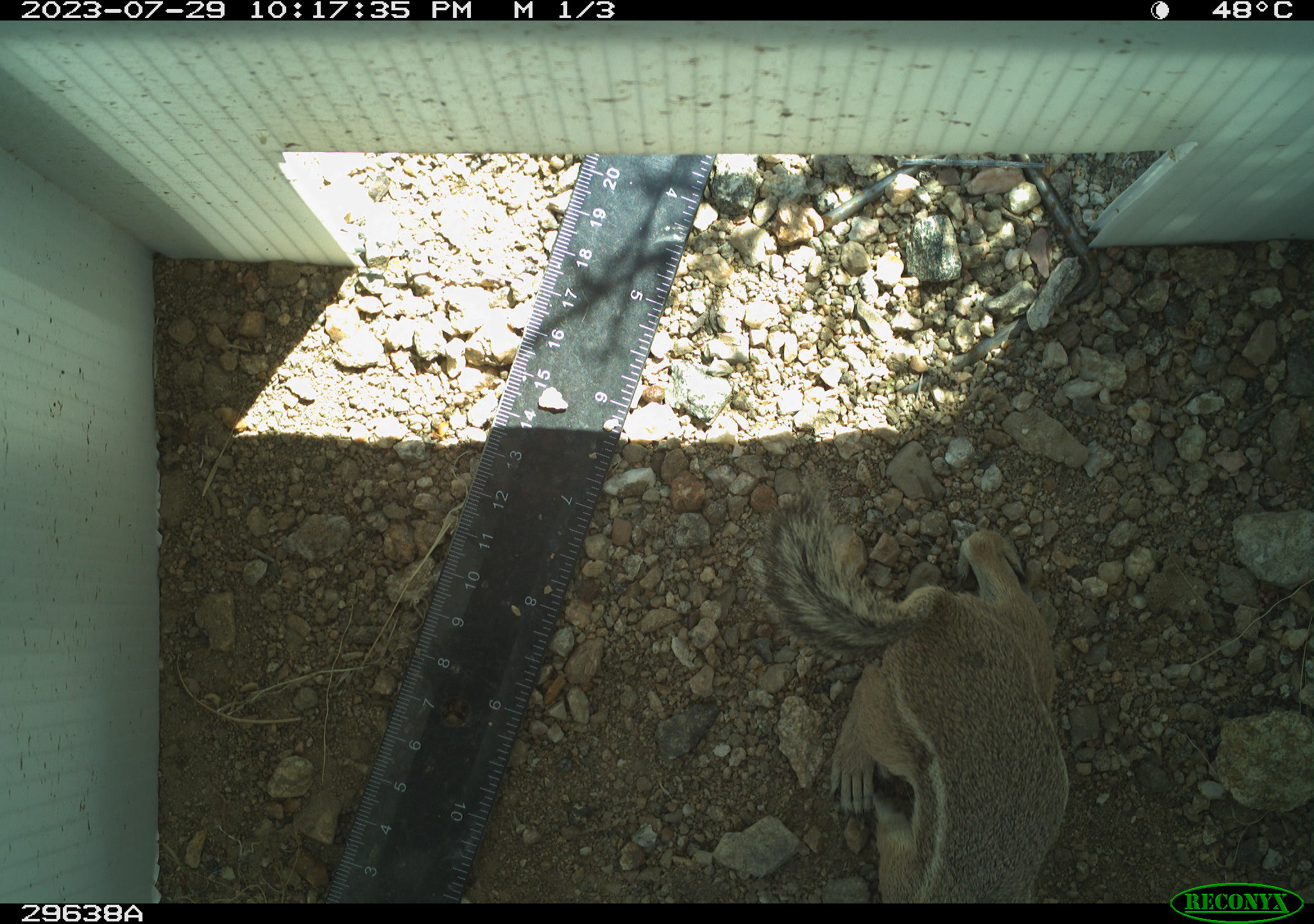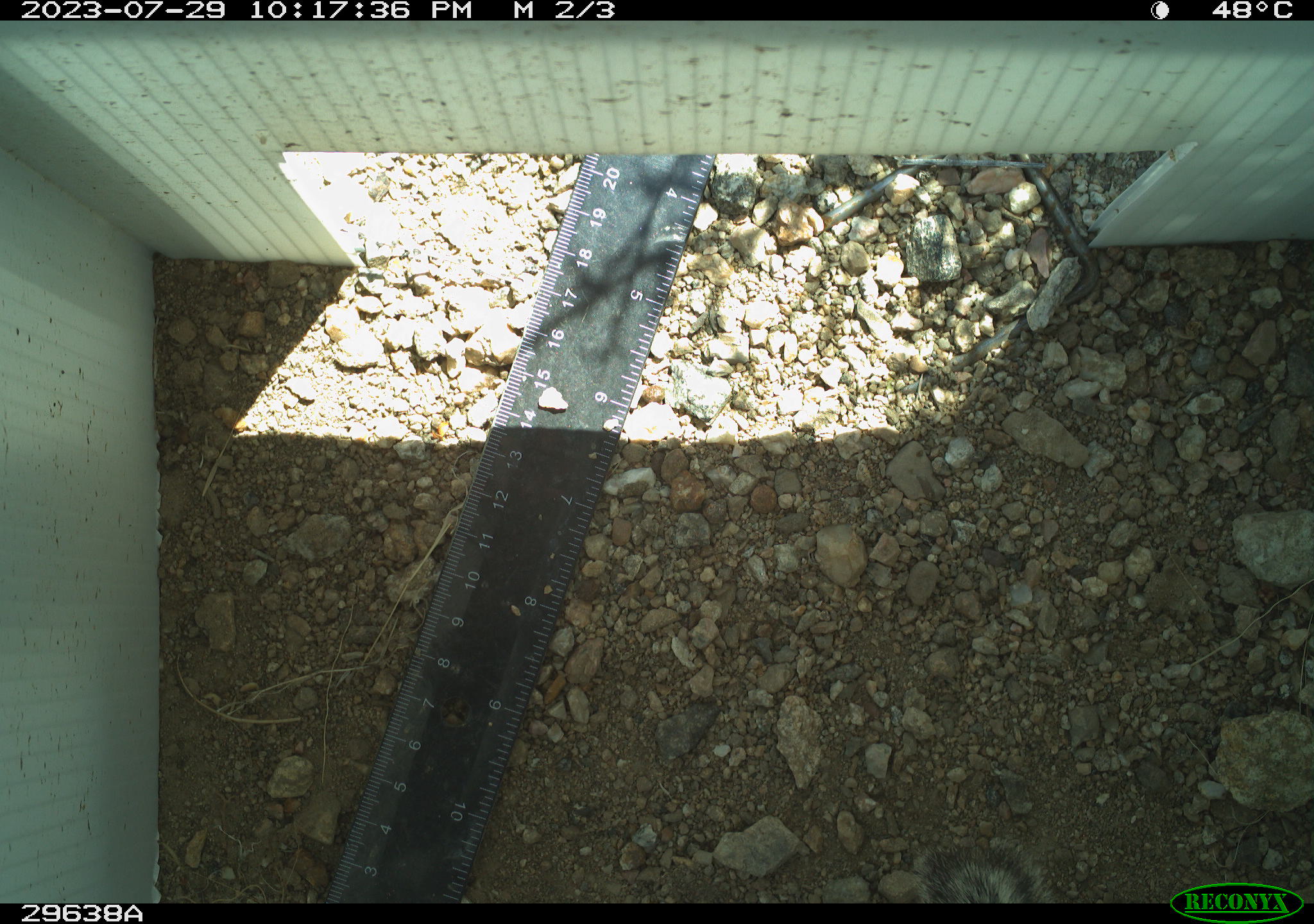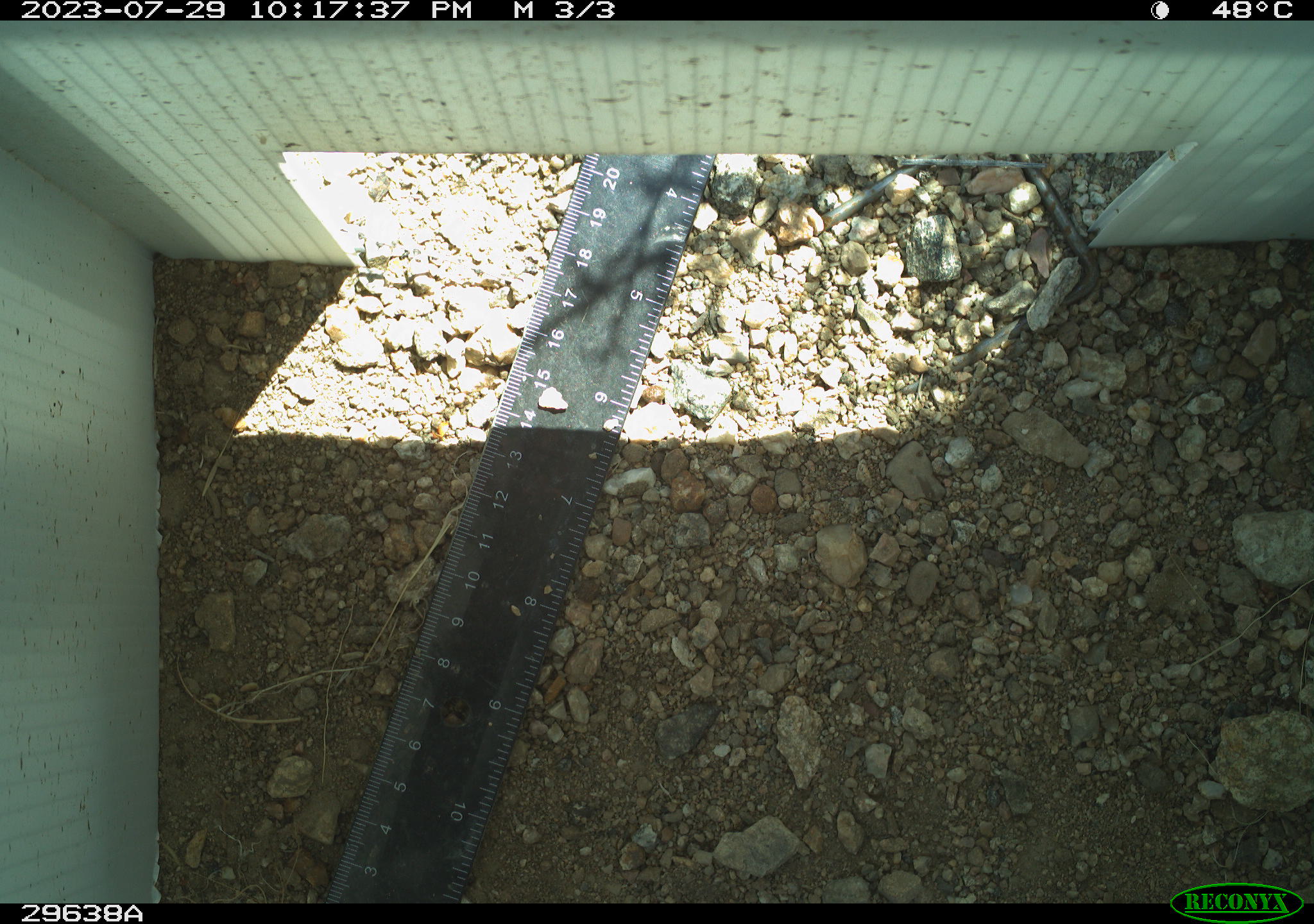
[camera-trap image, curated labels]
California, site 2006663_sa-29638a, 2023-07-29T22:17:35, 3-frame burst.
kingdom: Animalia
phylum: Chordata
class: Mammalia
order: Rodentia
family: Sciuridae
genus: Ammospermophilus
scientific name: Ammospermophilus leucurus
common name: white-tailed antelope squirrel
White-tailed antelope squirrel (Ammospermophilus leucurus).